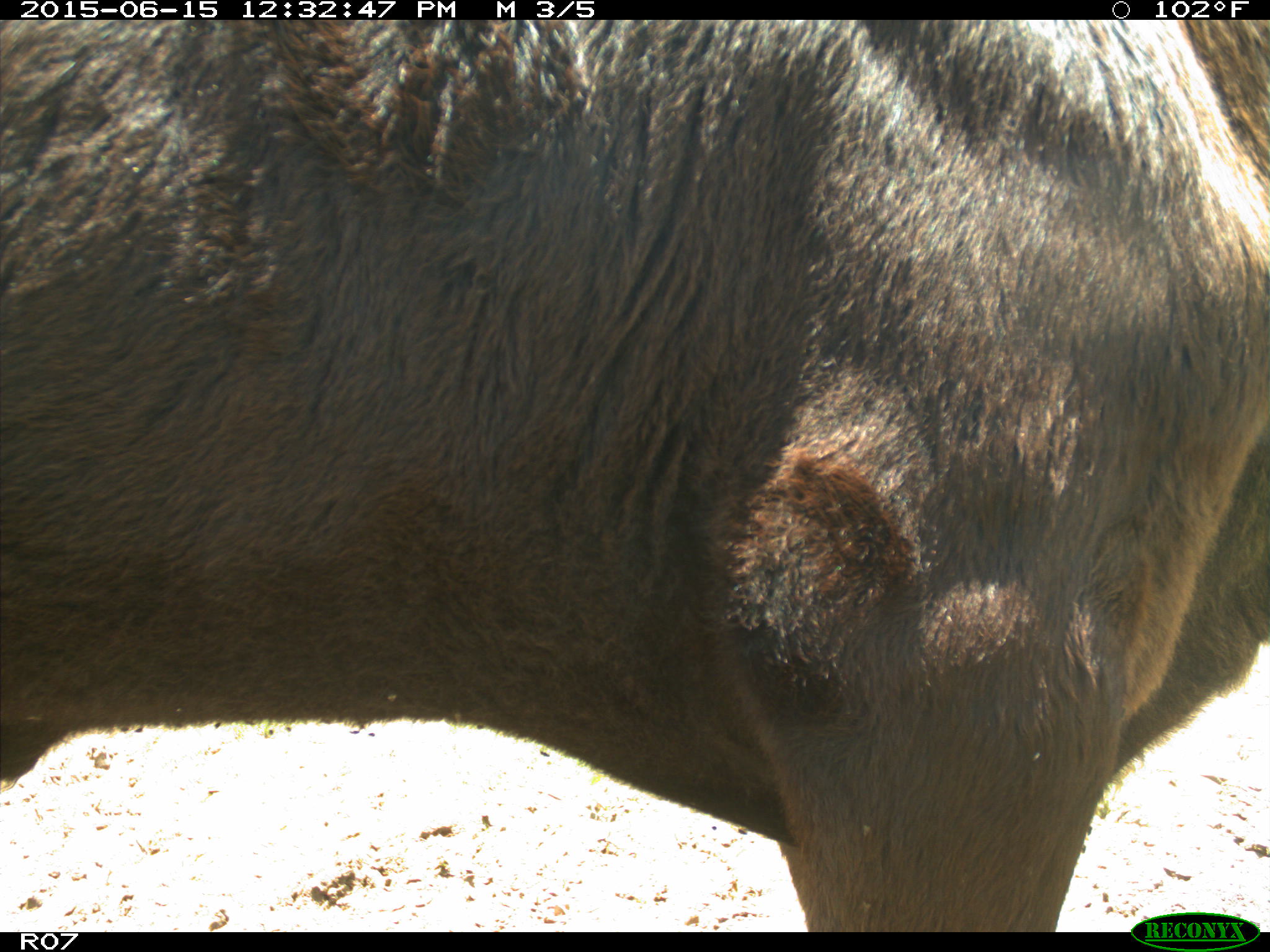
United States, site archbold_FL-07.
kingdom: Animalia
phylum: Chordata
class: Mammalia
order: Artiodactyla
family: Bovidae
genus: Bos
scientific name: Bos taurus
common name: domestic cow